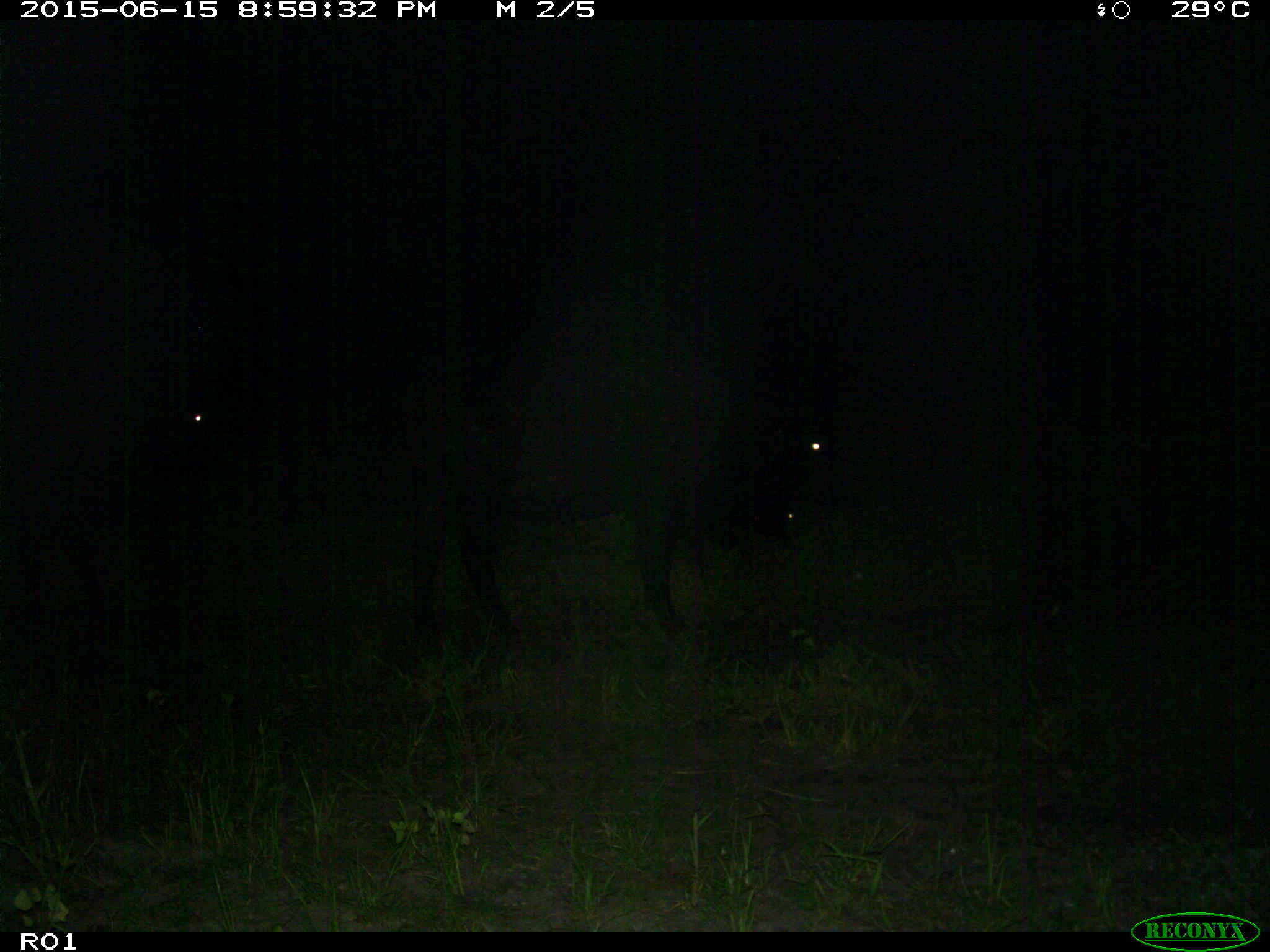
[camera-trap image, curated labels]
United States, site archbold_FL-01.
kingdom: Animalia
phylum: Chordata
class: Mammalia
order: Artiodactyla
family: Bovidae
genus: Bos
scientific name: Bos taurus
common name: domestic cow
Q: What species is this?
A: Bos taurus (domestic cow).